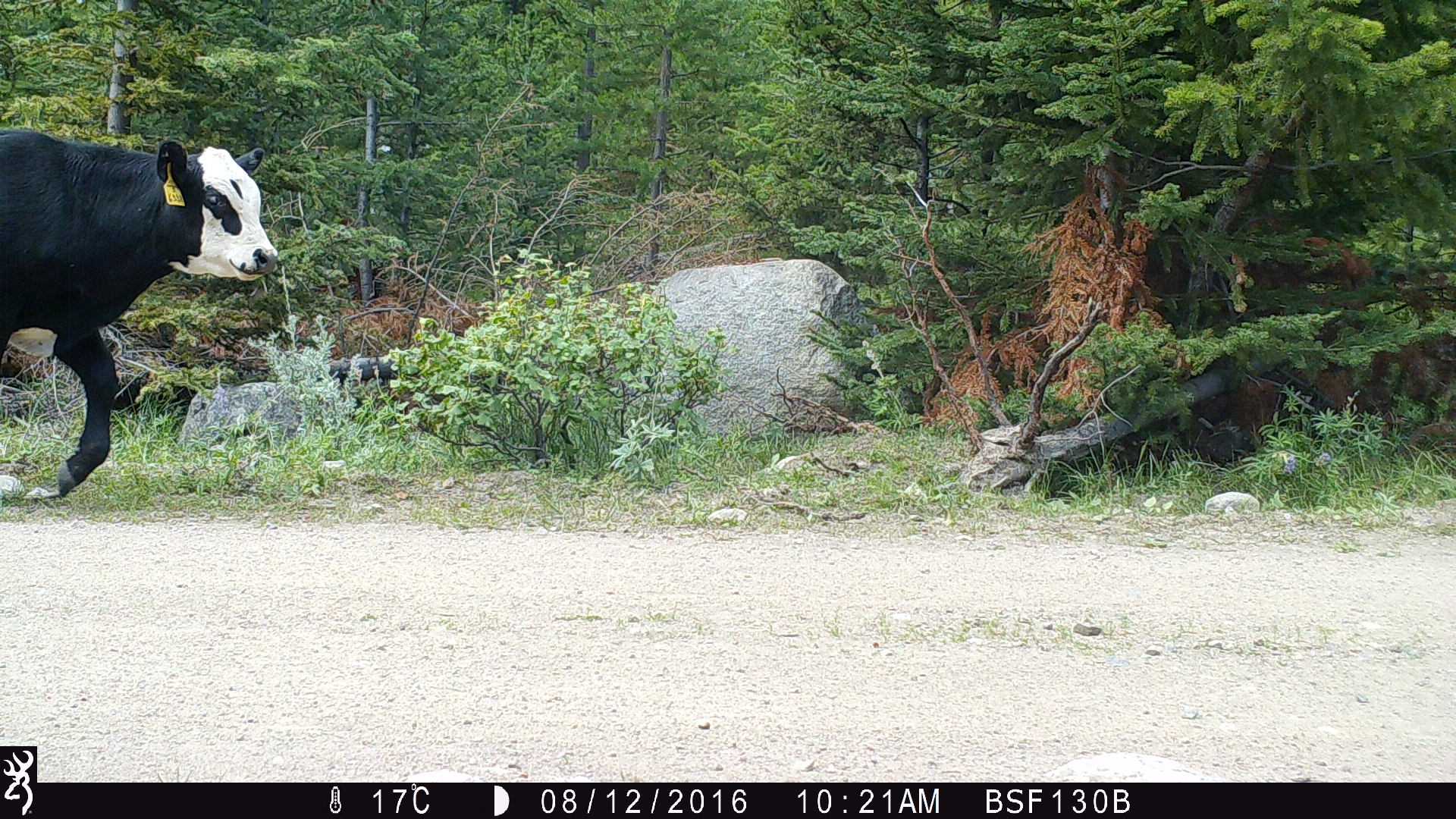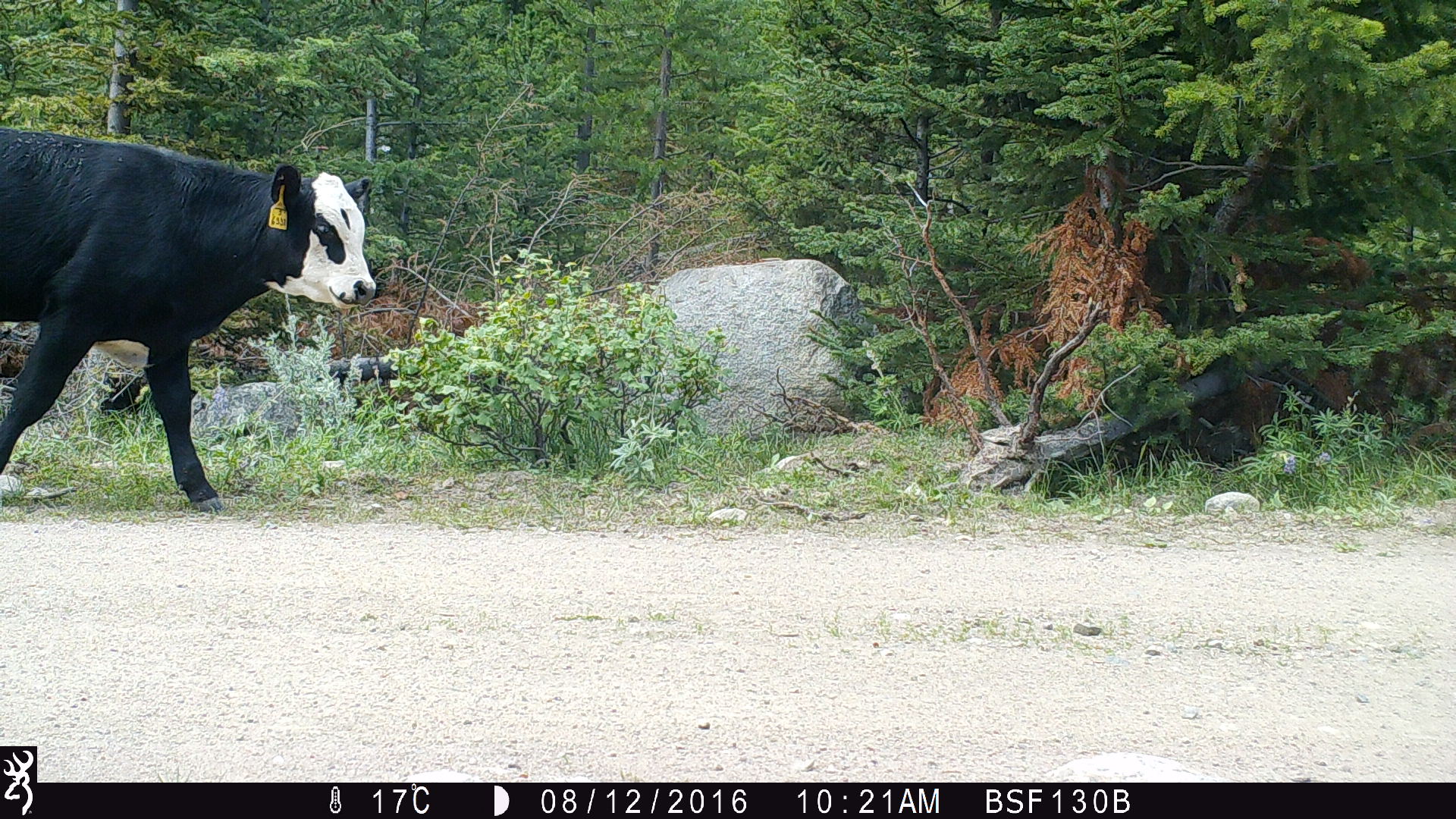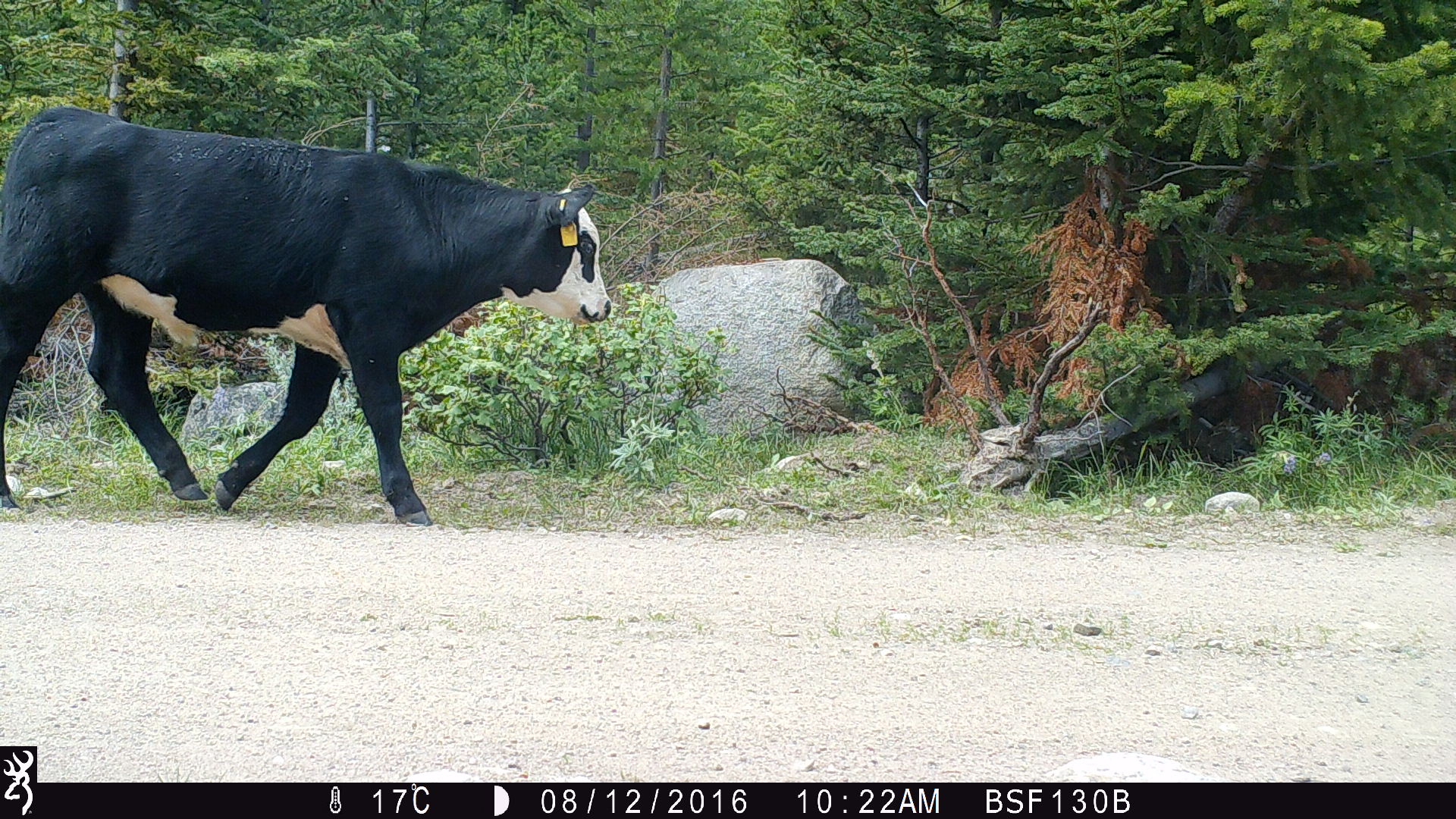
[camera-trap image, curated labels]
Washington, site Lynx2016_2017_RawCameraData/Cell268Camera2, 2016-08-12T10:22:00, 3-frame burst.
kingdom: Animalia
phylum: Chordata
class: Mammalia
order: Artiodactyla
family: Bovidae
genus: Bos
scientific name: Bos taurus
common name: domestic cattle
Domestic cattle (Bos taurus). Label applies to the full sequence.